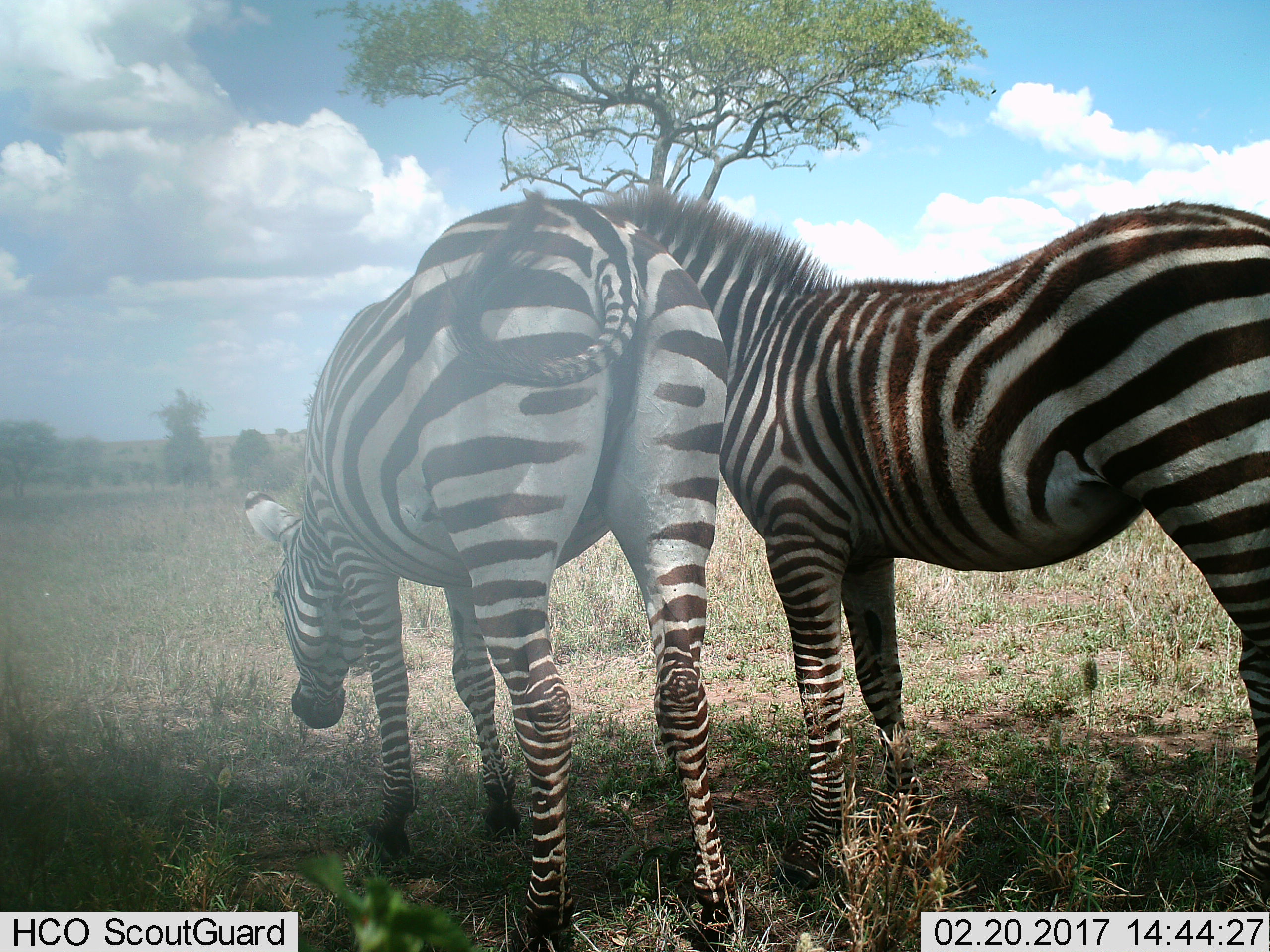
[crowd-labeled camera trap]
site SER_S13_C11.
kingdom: Animalia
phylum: Chordata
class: Mammalia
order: Perissodactyla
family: Equidae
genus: Equus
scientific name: Equus quagga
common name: plains zebra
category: zebraplains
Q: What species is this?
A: Zebraplains (plains zebra) (Equus quagga).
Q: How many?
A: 2.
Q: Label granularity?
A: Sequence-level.